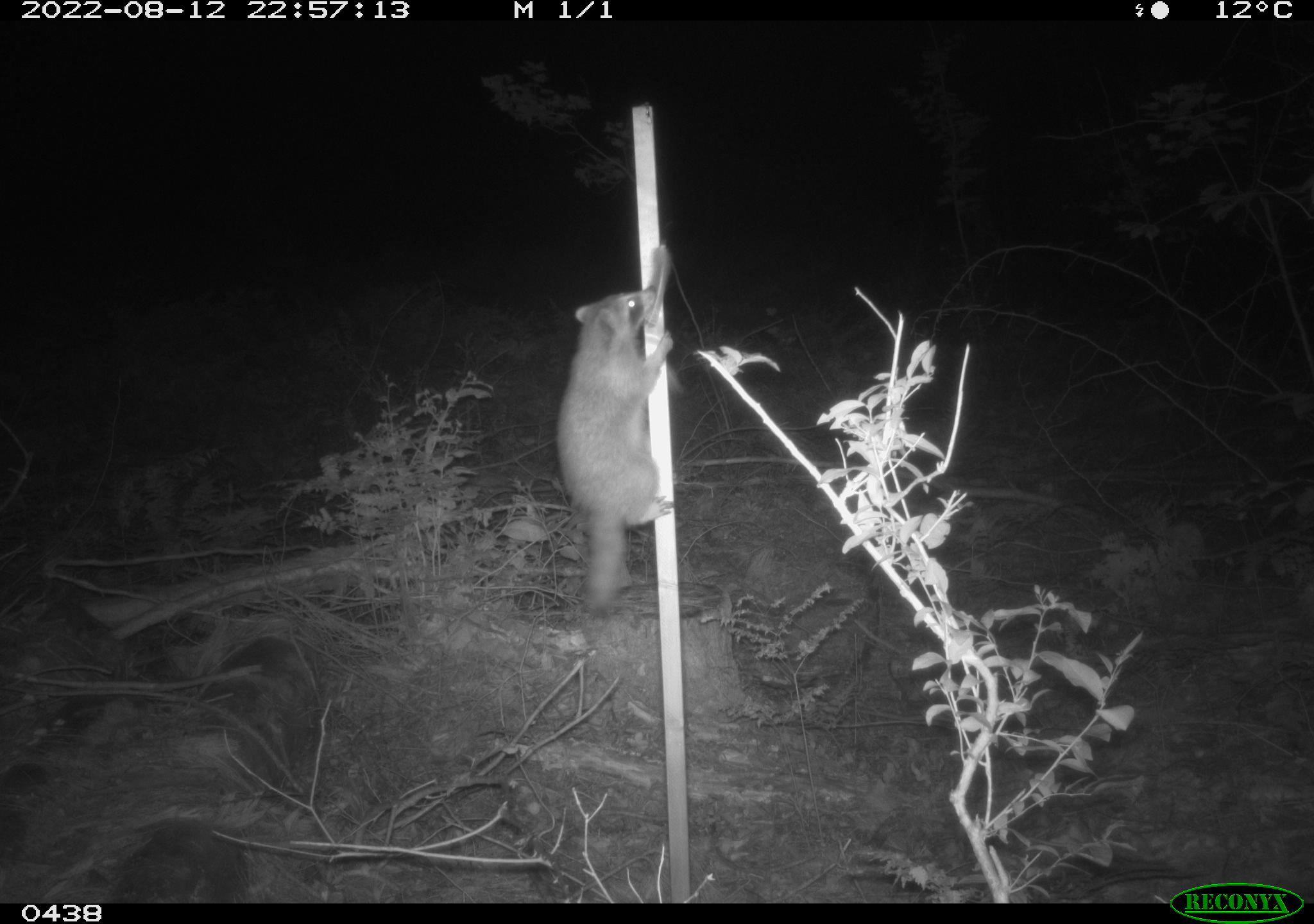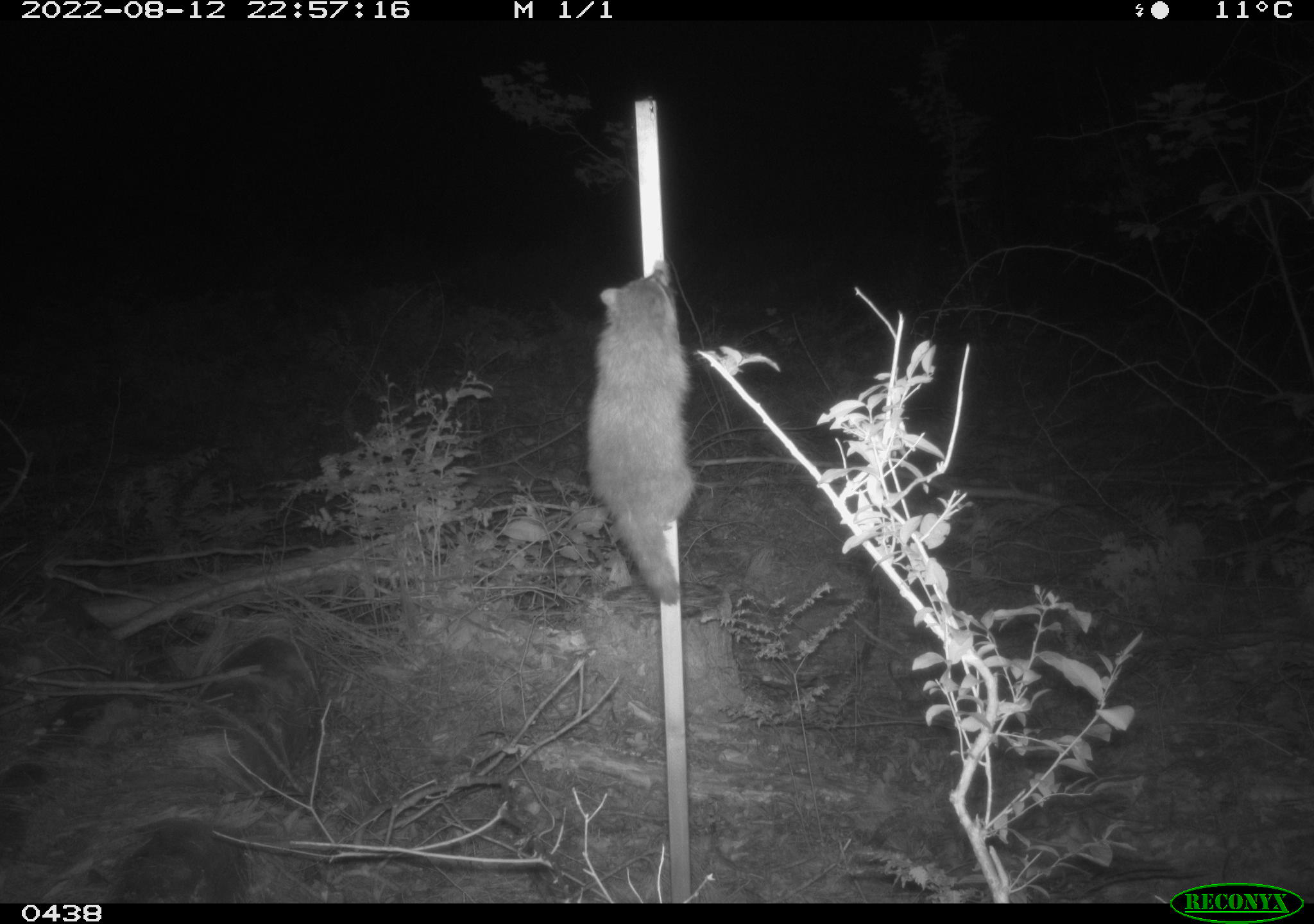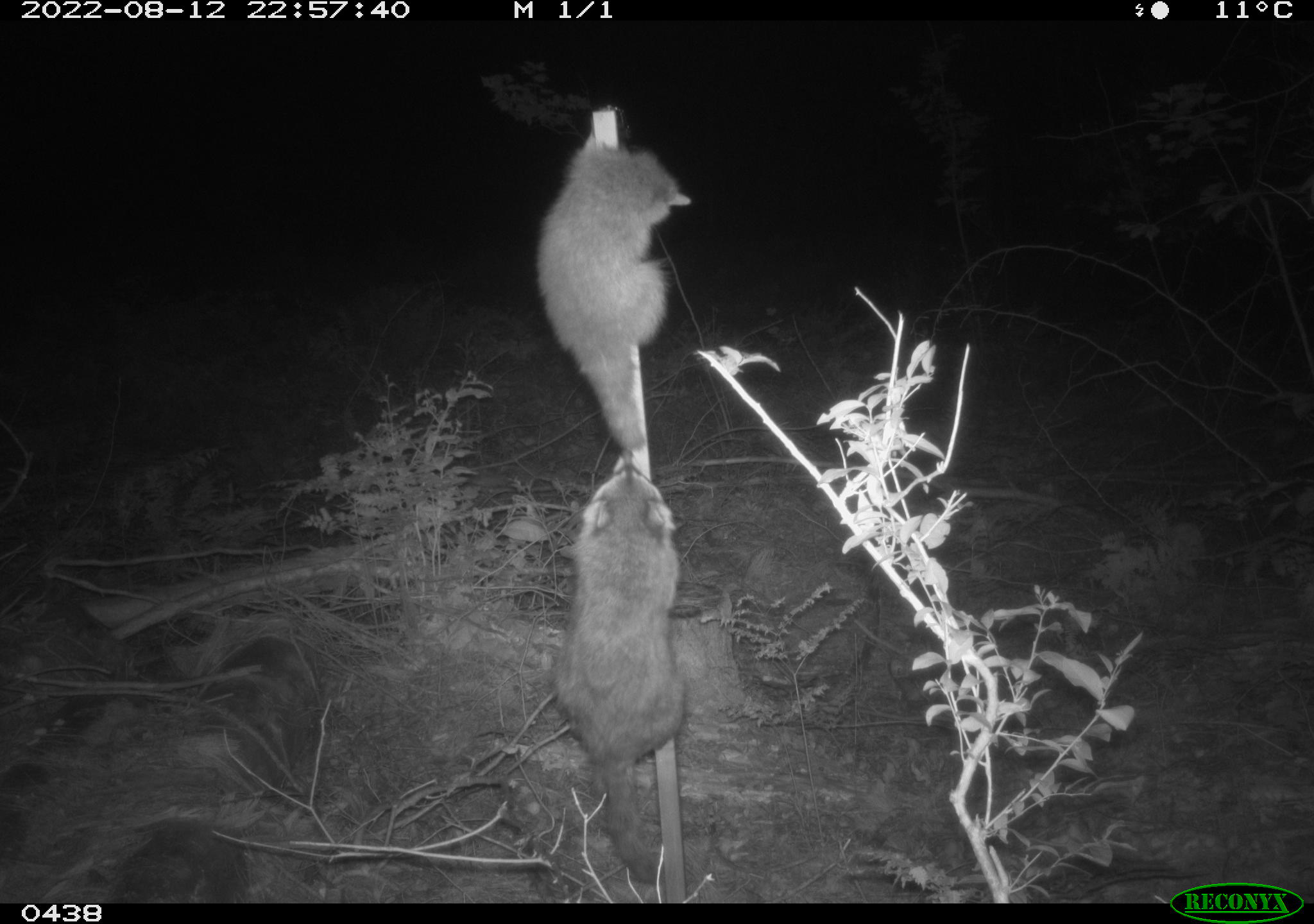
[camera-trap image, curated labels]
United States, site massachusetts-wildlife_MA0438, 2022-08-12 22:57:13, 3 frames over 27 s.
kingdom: Animalia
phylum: Chordata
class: Mammalia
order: Carnivora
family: Procyonidae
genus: Procyon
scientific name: Procyon lotor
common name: raccoon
Raccoon (Procyon lotor).